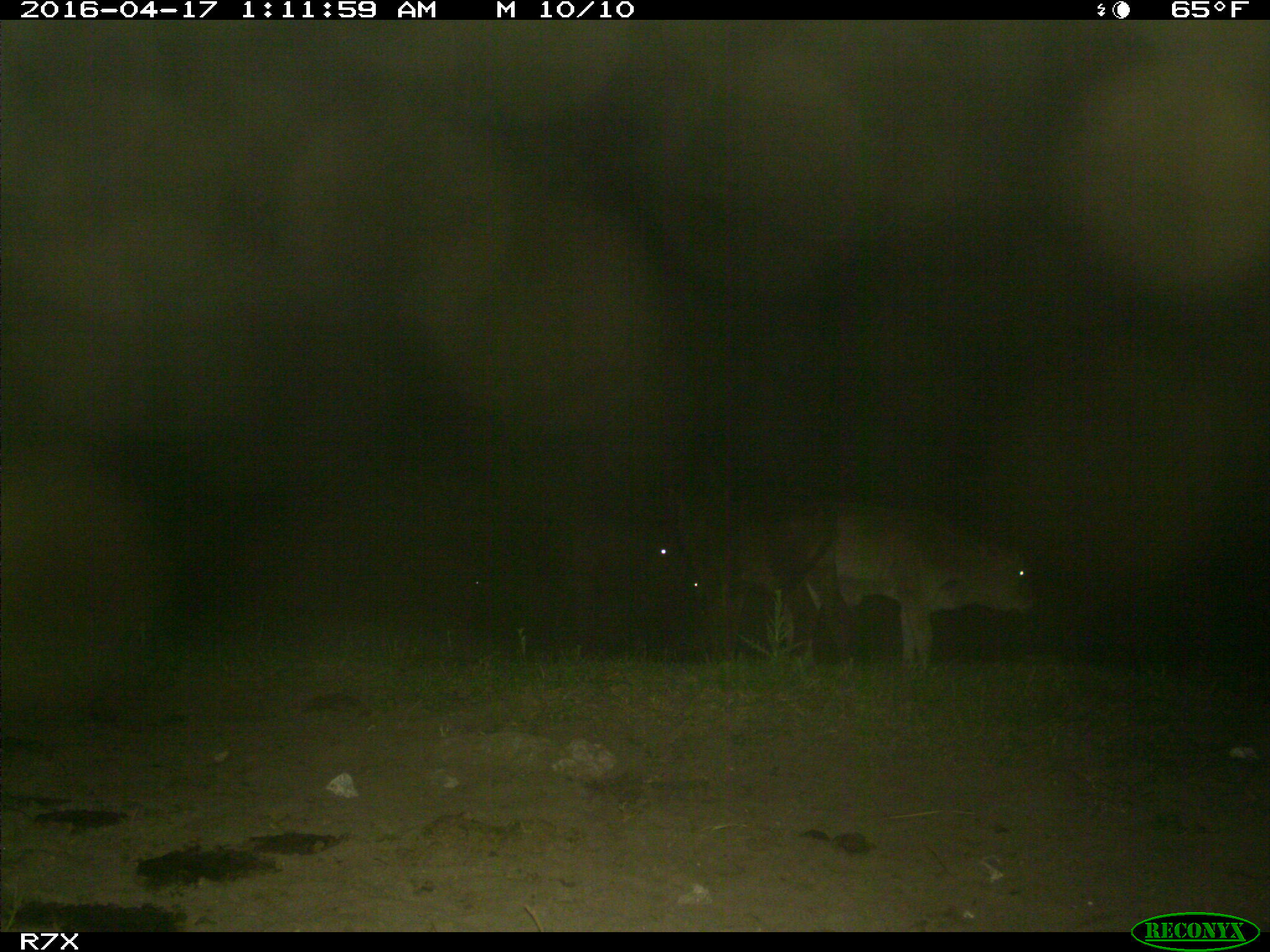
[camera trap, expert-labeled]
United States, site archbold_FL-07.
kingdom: Animalia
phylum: Chordata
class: Mammalia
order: Artiodactyla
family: Bovidae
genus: Bos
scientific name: Bos taurus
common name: domestic cow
Bos taurus (domestic cow).